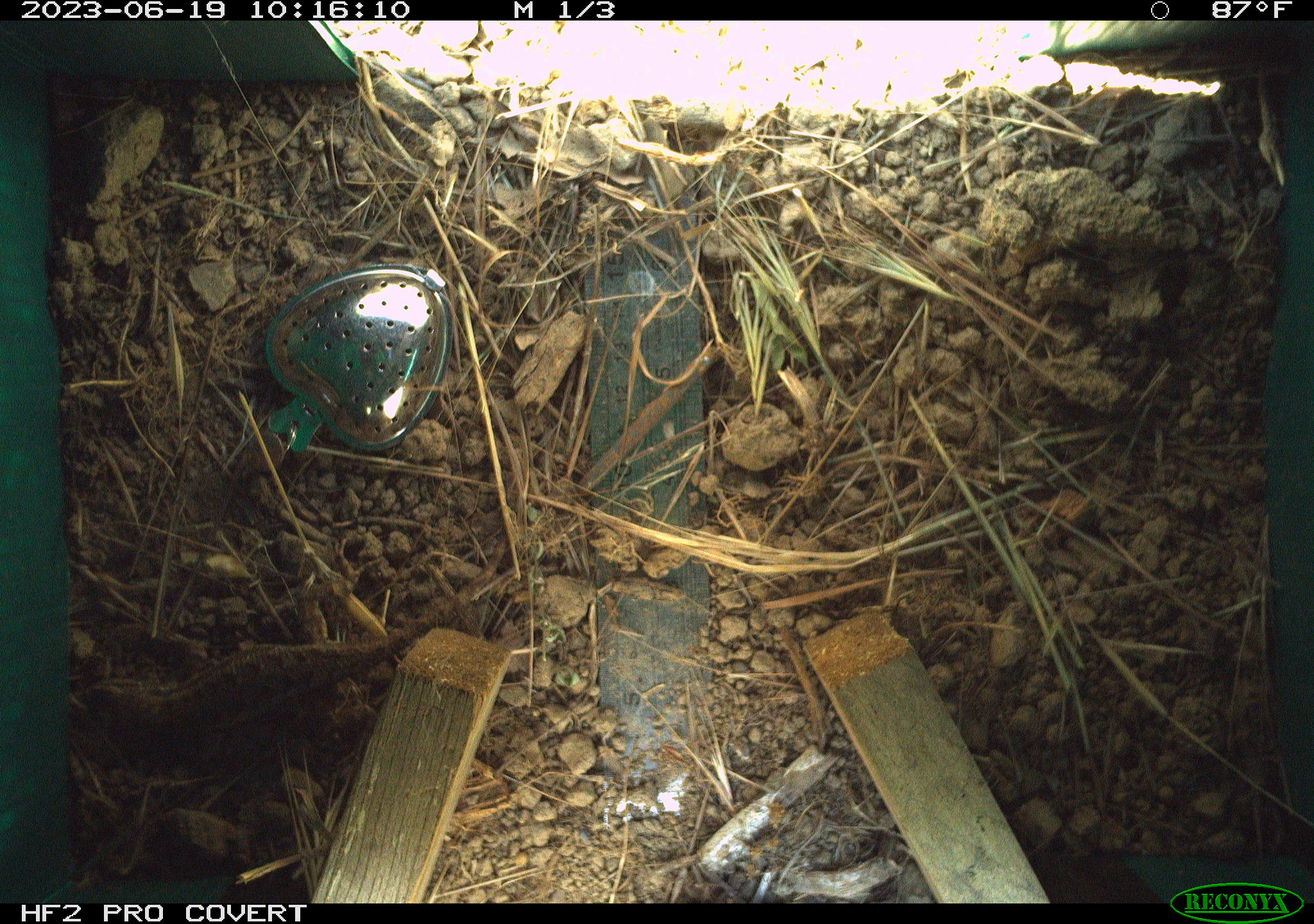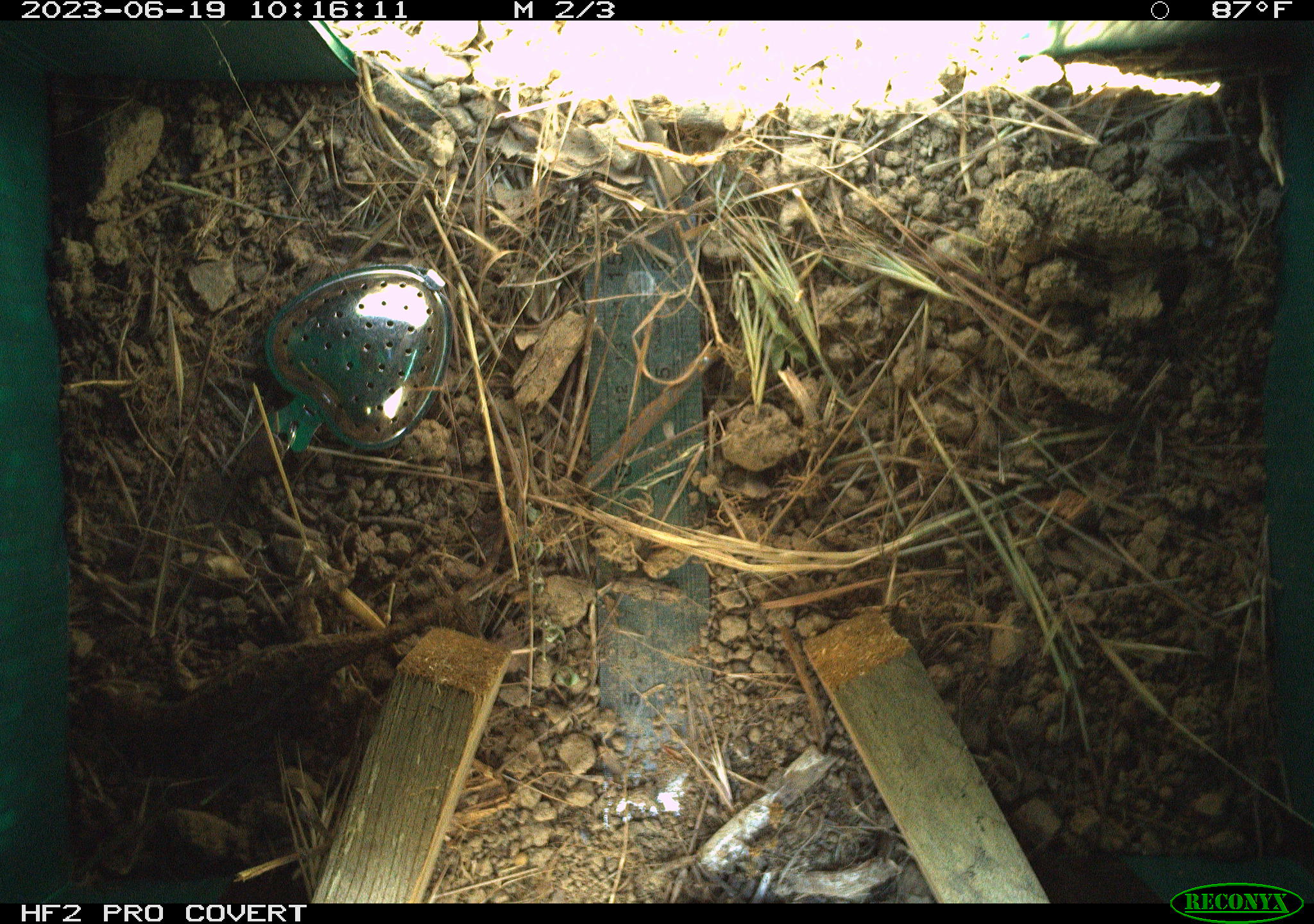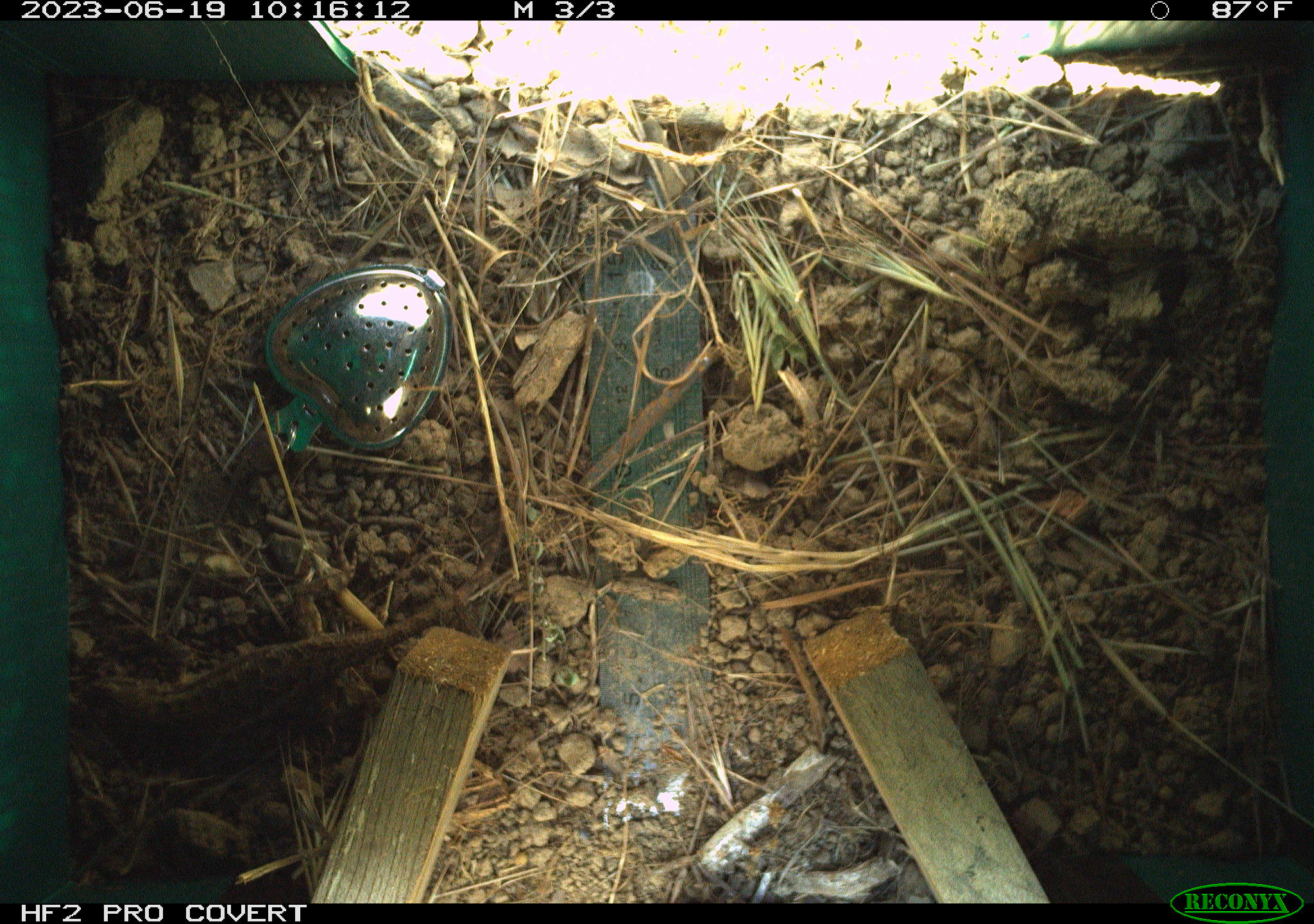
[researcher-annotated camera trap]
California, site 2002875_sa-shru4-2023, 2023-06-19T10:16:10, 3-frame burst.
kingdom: Animalia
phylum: Chordata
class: Reptilia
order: Squamata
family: Phrynosomatidae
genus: Sceloporus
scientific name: Sceloporus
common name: spiny lizards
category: sceloporus species